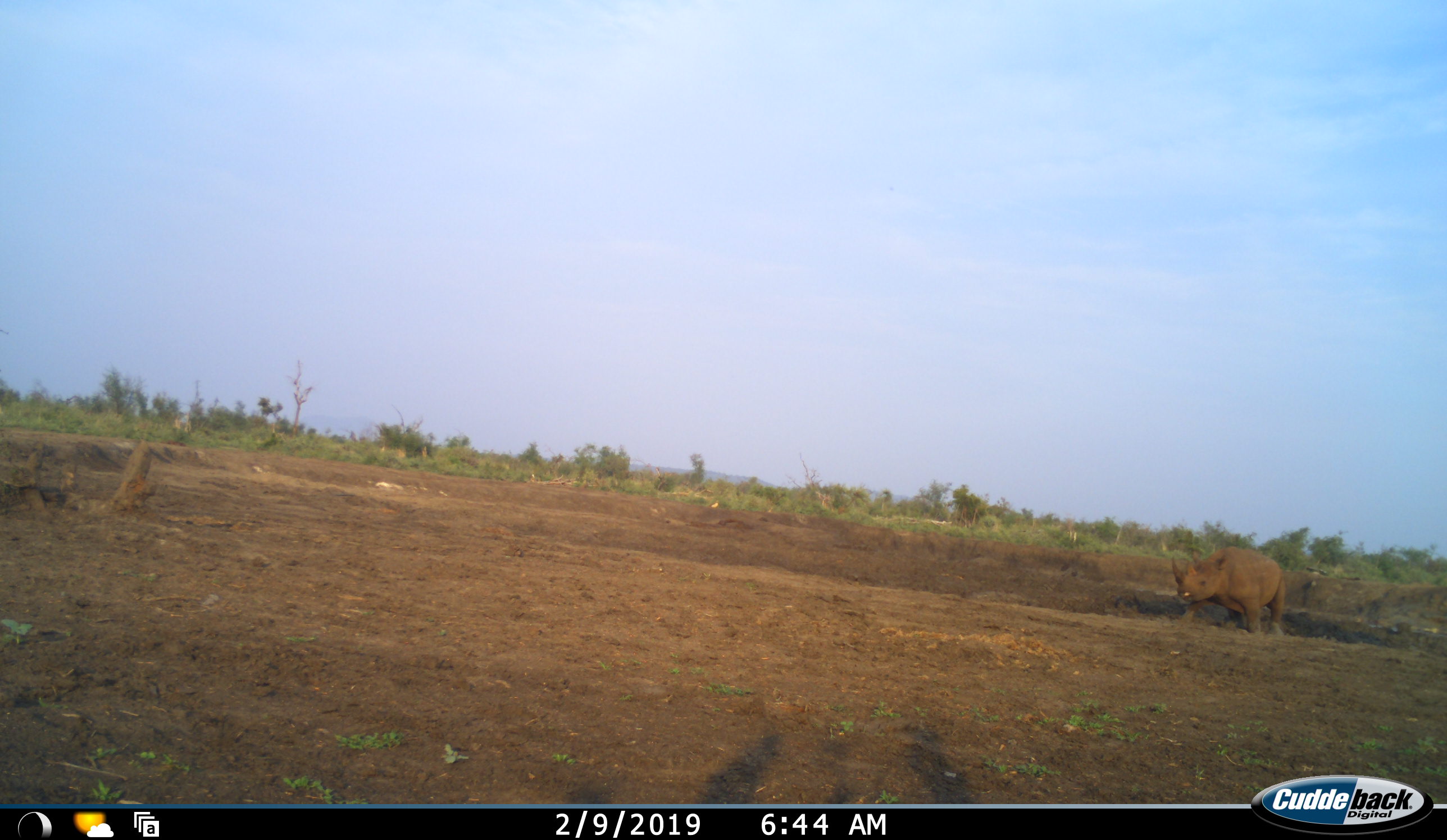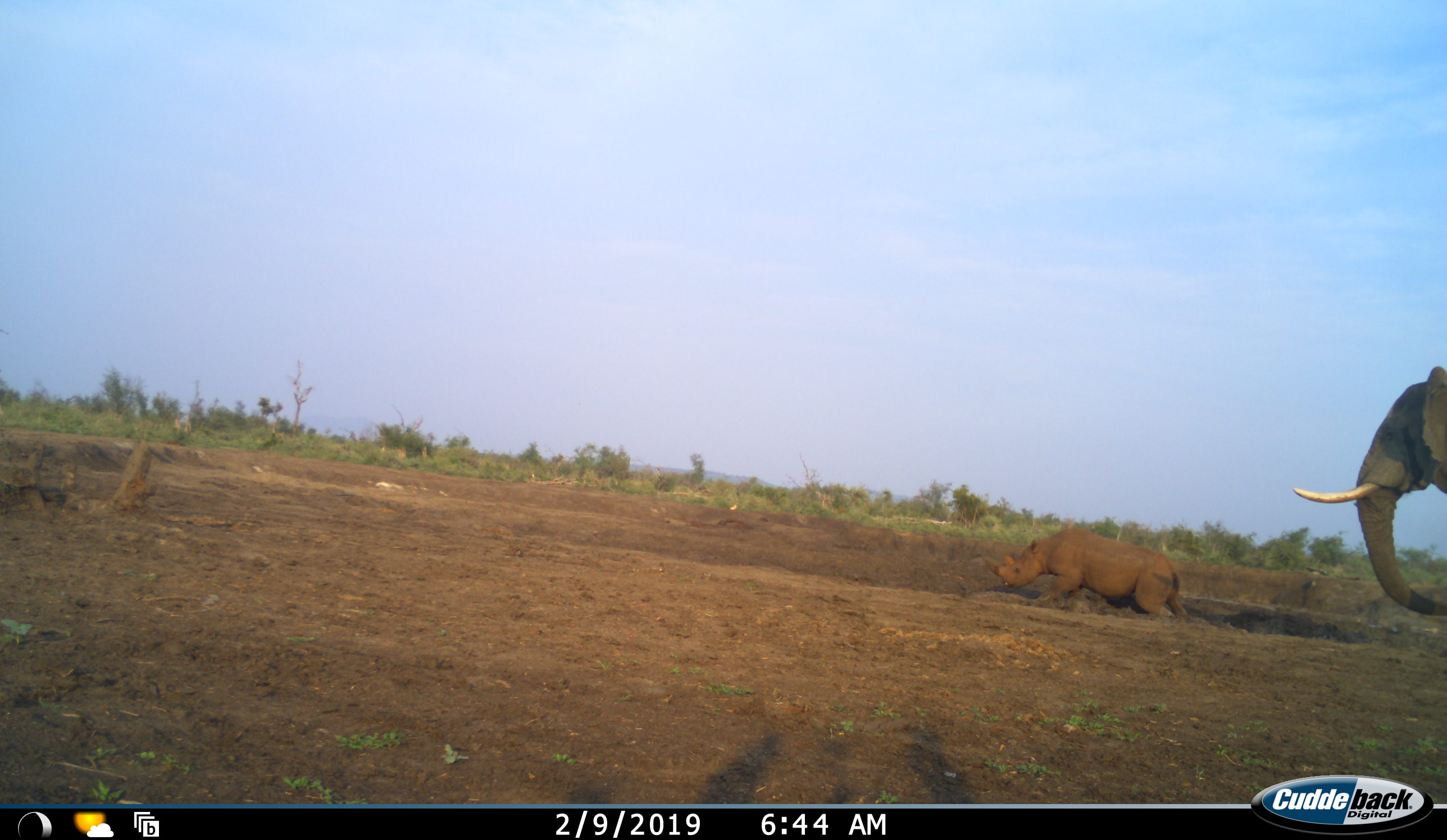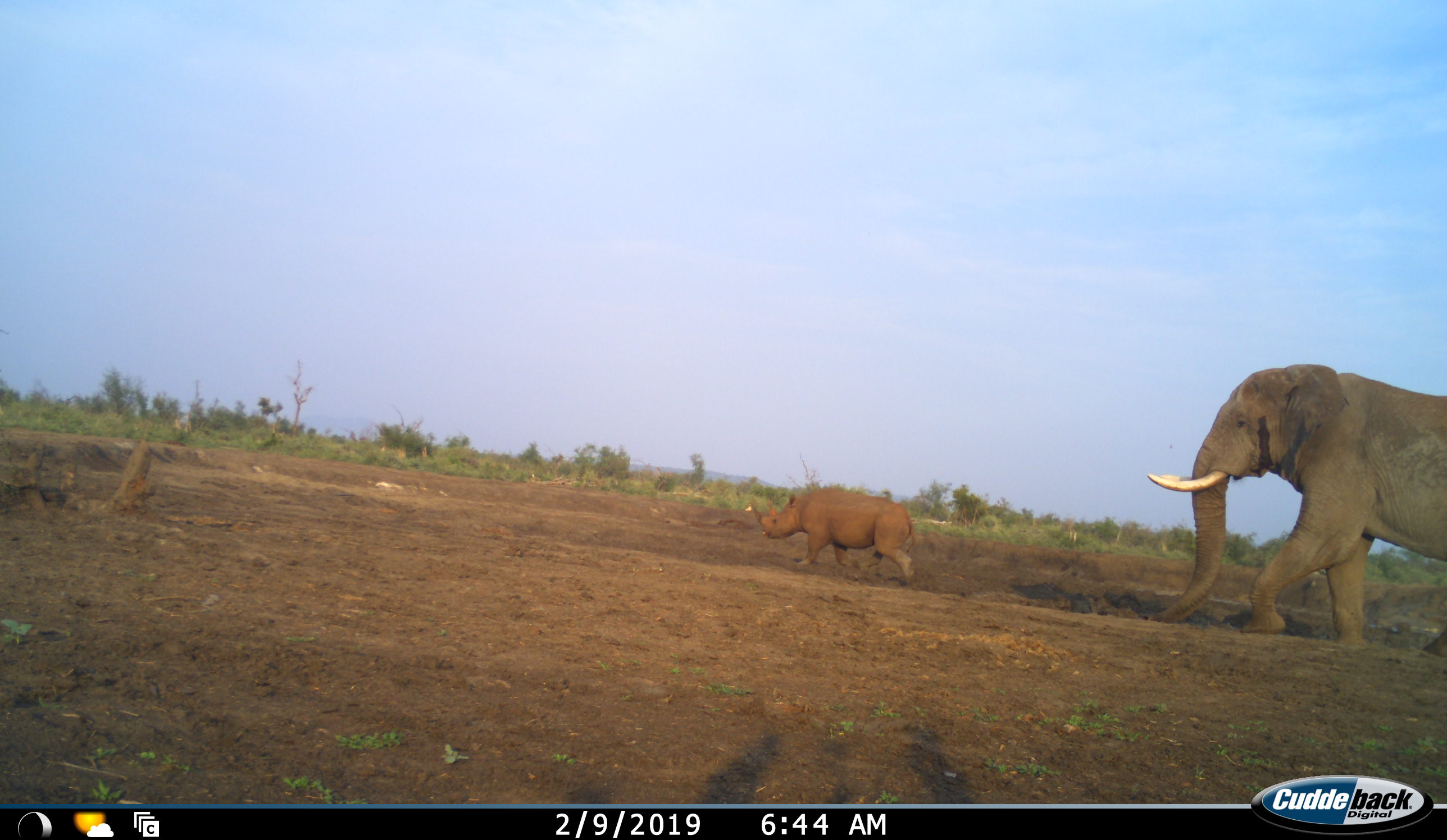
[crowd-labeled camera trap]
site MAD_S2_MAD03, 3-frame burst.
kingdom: Animalia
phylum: Chordata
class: Mammalia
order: Proboscidea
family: Elephantidae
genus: Loxodonta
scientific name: Loxodonta africana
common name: african bush elephant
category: elephant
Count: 1.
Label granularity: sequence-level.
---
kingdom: Animalia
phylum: Chordata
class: Mammalia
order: Perissodactyla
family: Rhinocerotidae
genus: Diceros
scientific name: Diceros bicornis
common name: black rhinoceros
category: rhinocerosblack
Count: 1.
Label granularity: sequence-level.